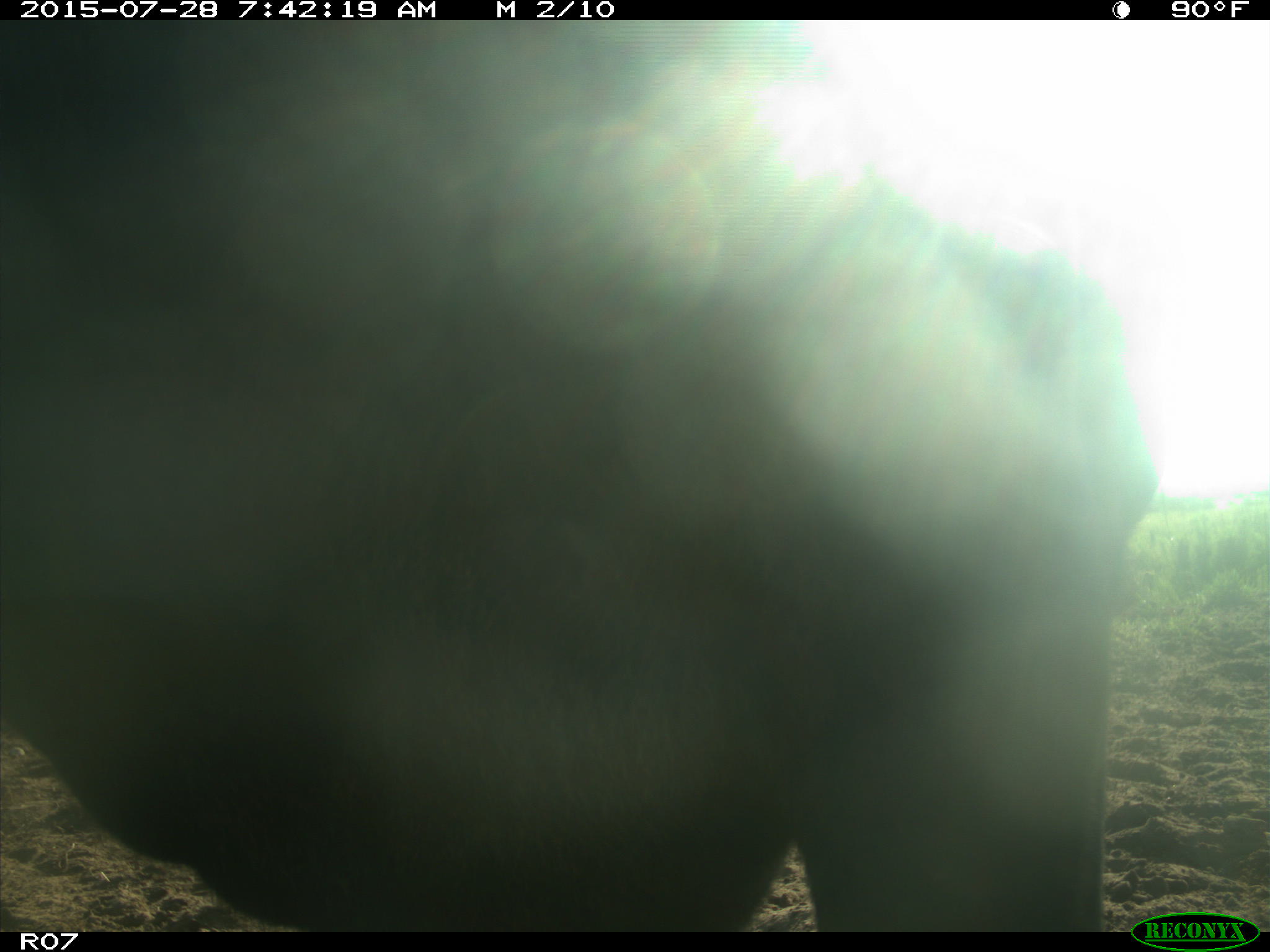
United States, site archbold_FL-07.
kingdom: Animalia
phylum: Chordata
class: Mammalia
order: Artiodactyla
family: Bovidae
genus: Bos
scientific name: Bos taurus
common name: domestic cow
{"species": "Bos taurus (domestic cow)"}